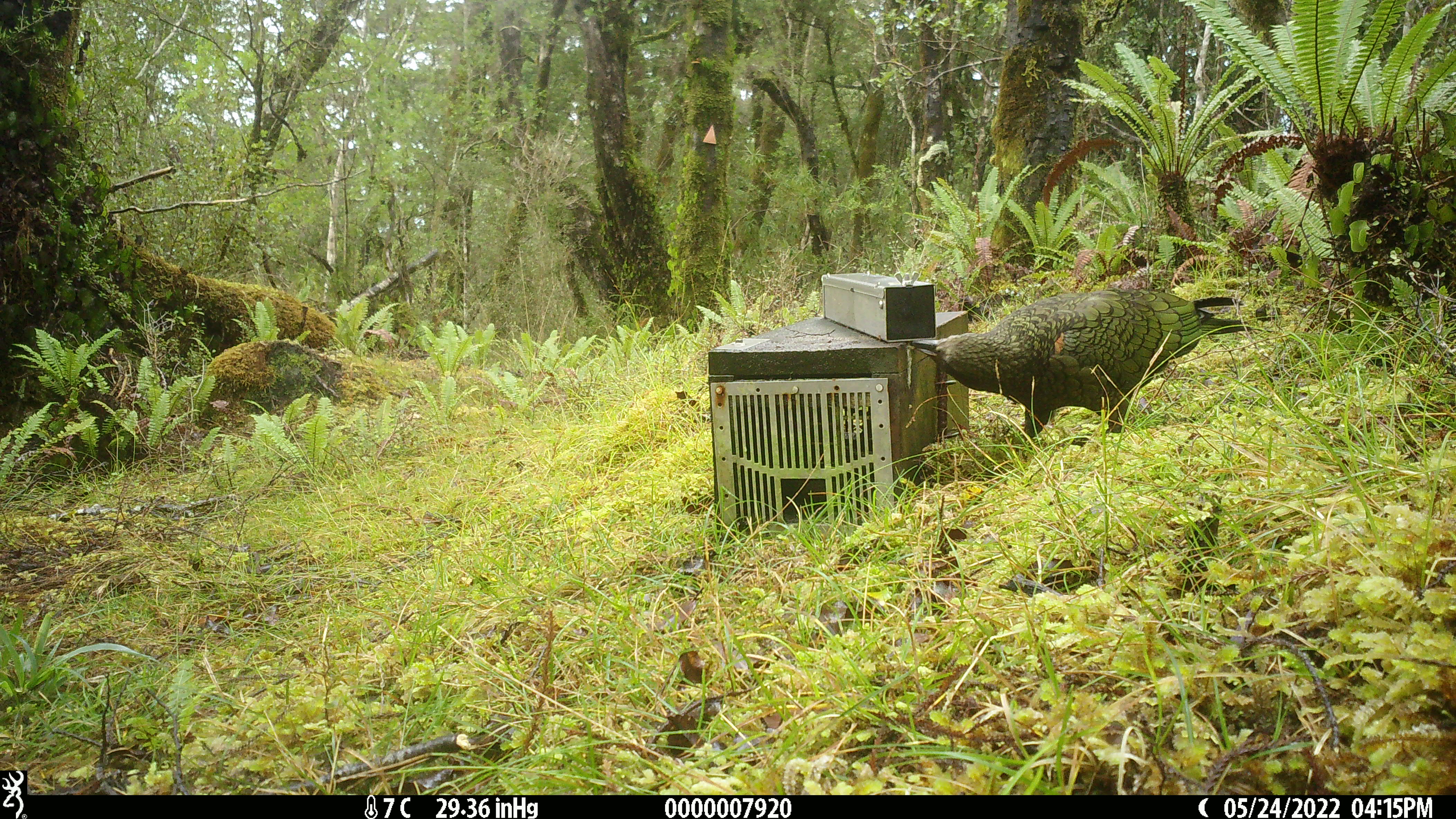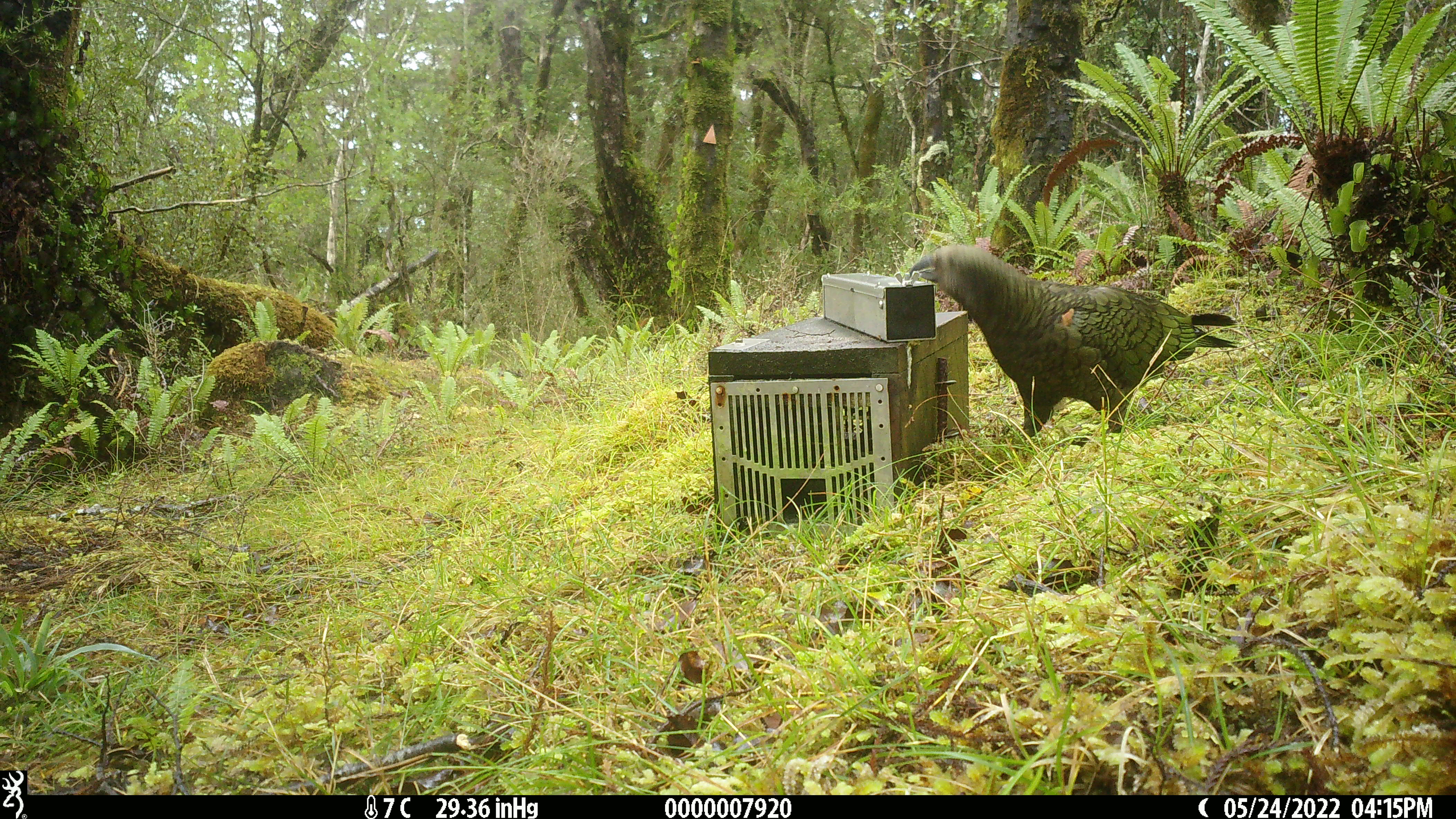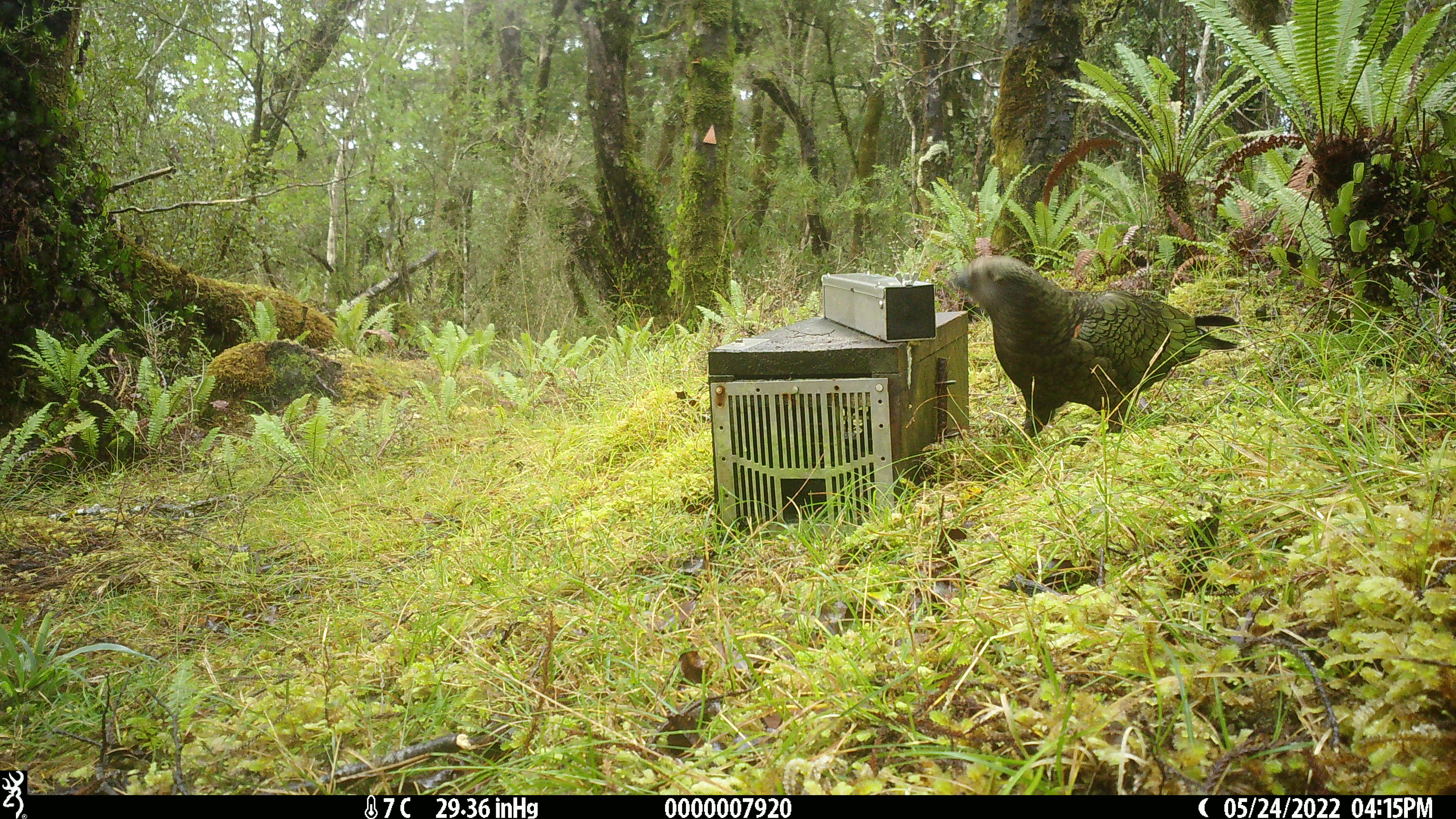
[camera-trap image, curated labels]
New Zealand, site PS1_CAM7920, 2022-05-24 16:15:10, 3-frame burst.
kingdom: Animalia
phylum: Chordata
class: Aves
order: Psittaciformes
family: Strigopidae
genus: Nestor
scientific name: Nestor notabilis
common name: kea